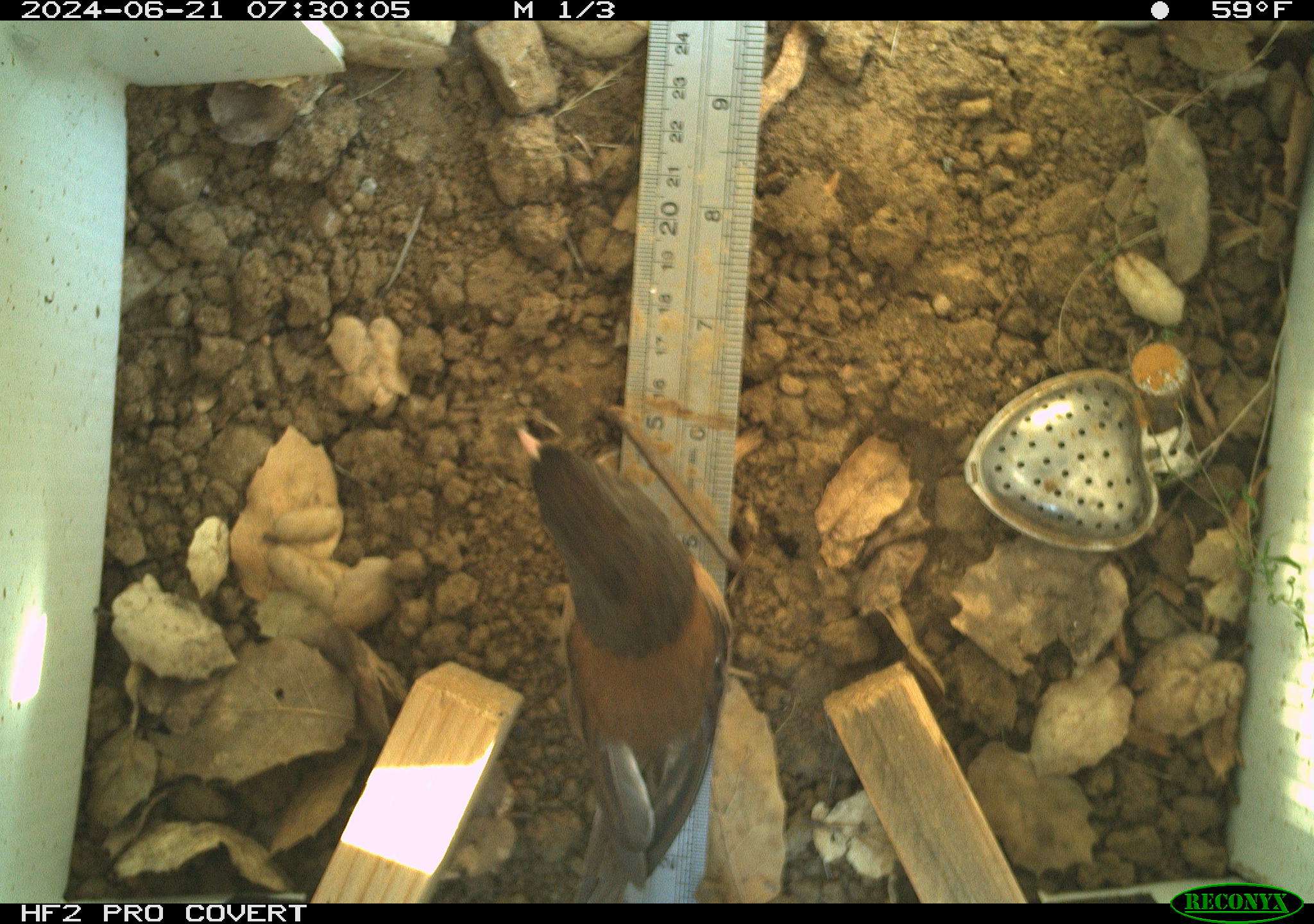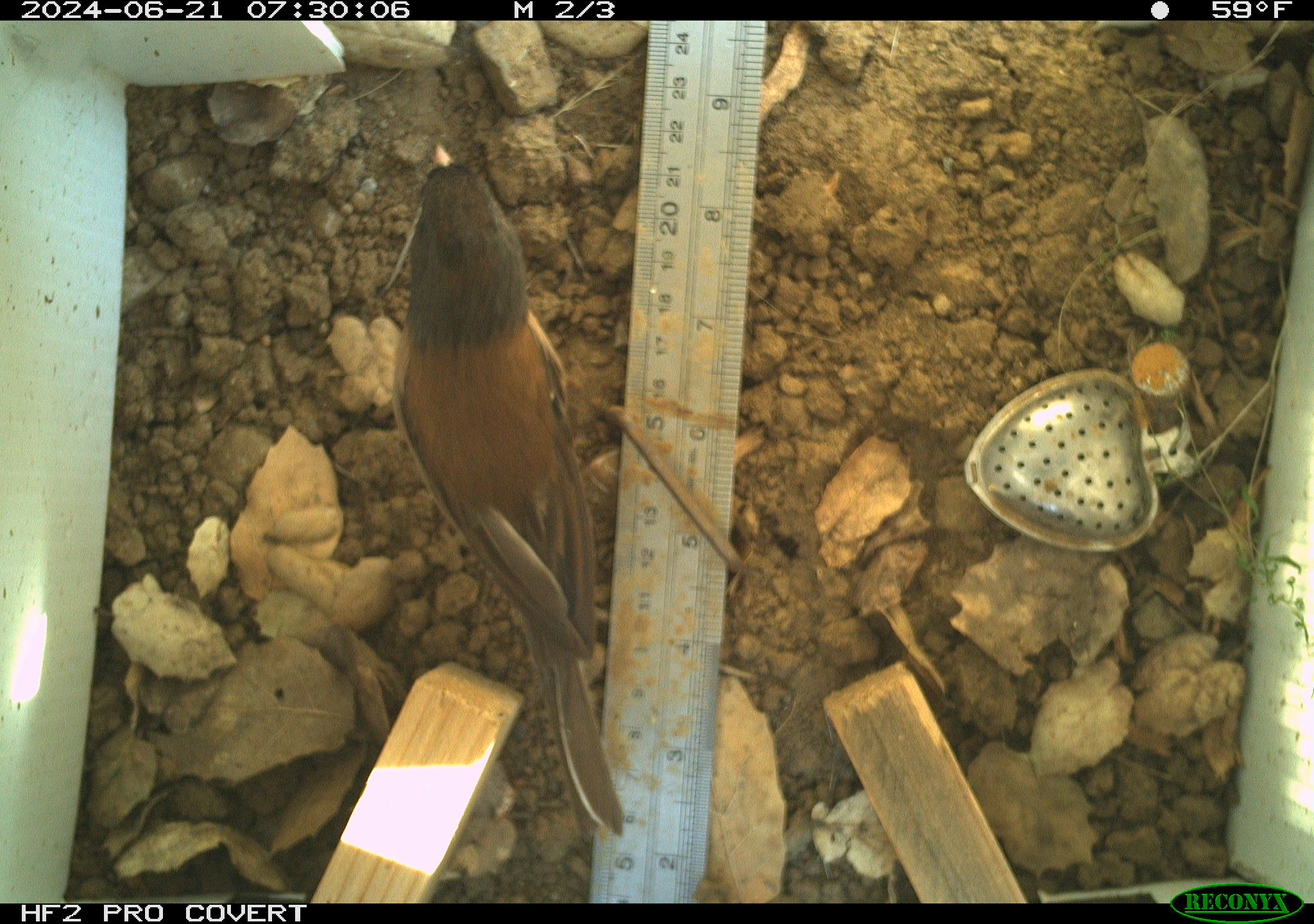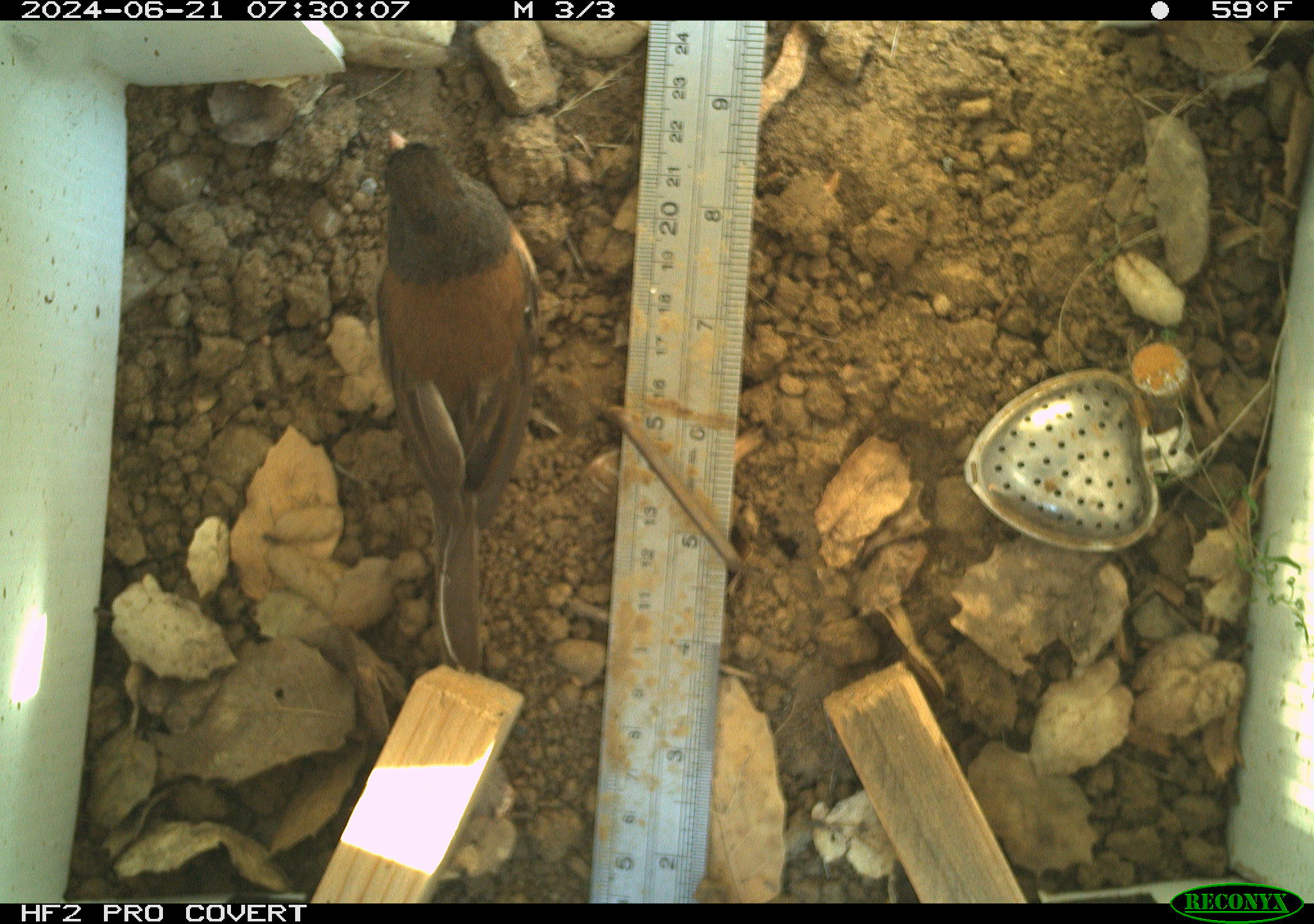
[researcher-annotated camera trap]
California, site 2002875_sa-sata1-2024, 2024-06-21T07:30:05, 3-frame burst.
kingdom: Animalia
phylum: Chordata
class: Aves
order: Passeriformes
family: Passerellidae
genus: Junco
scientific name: Junco hyemalis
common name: dark-eyed junco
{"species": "dark-eyed junco (Junco hyemalis)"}